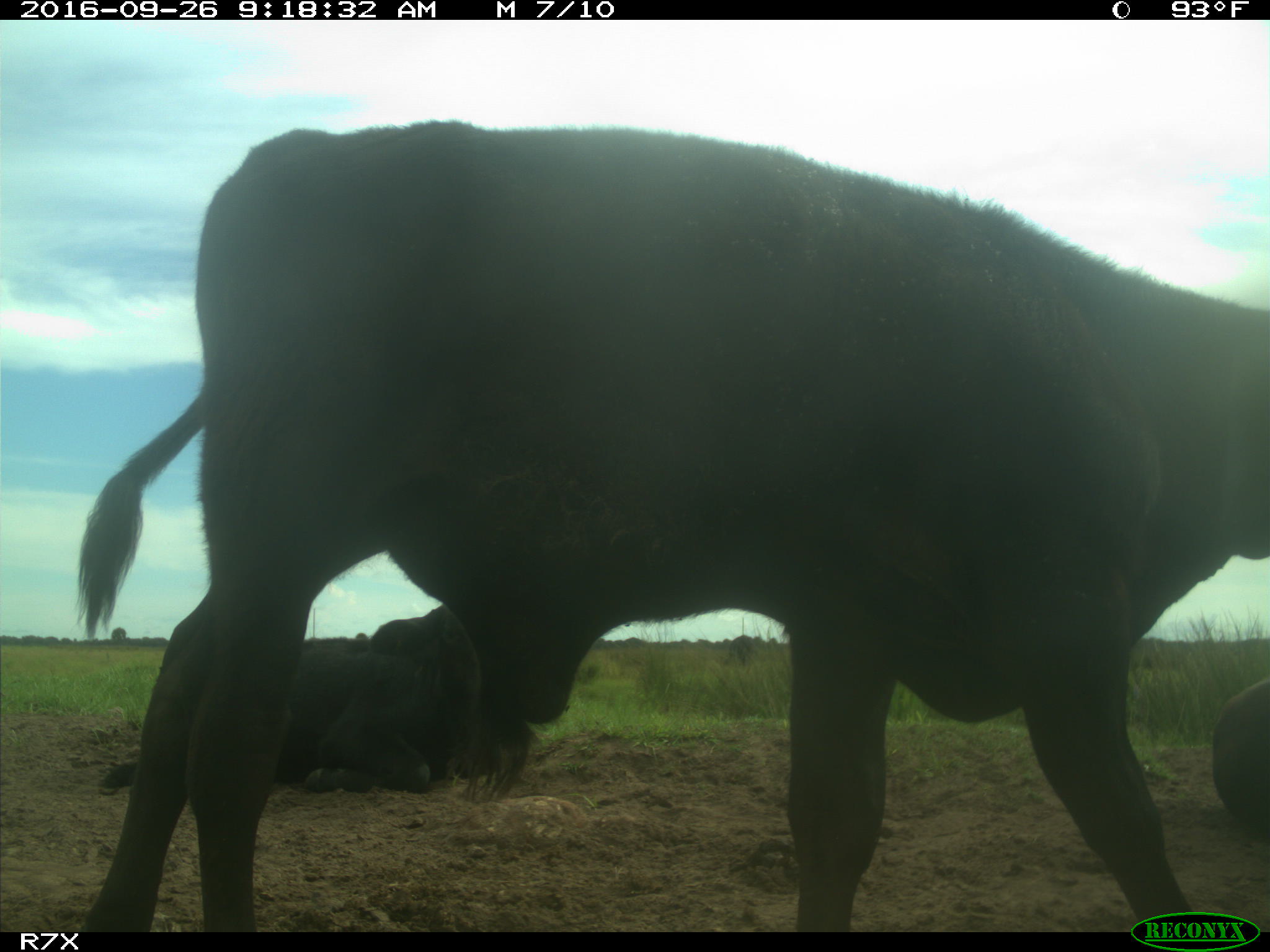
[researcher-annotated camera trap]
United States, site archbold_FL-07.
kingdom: Animalia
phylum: Chordata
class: Mammalia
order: Artiodactyla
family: Bovidae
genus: Bos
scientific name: Bos taurus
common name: domestic cow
Bos taurus (domestic cow).